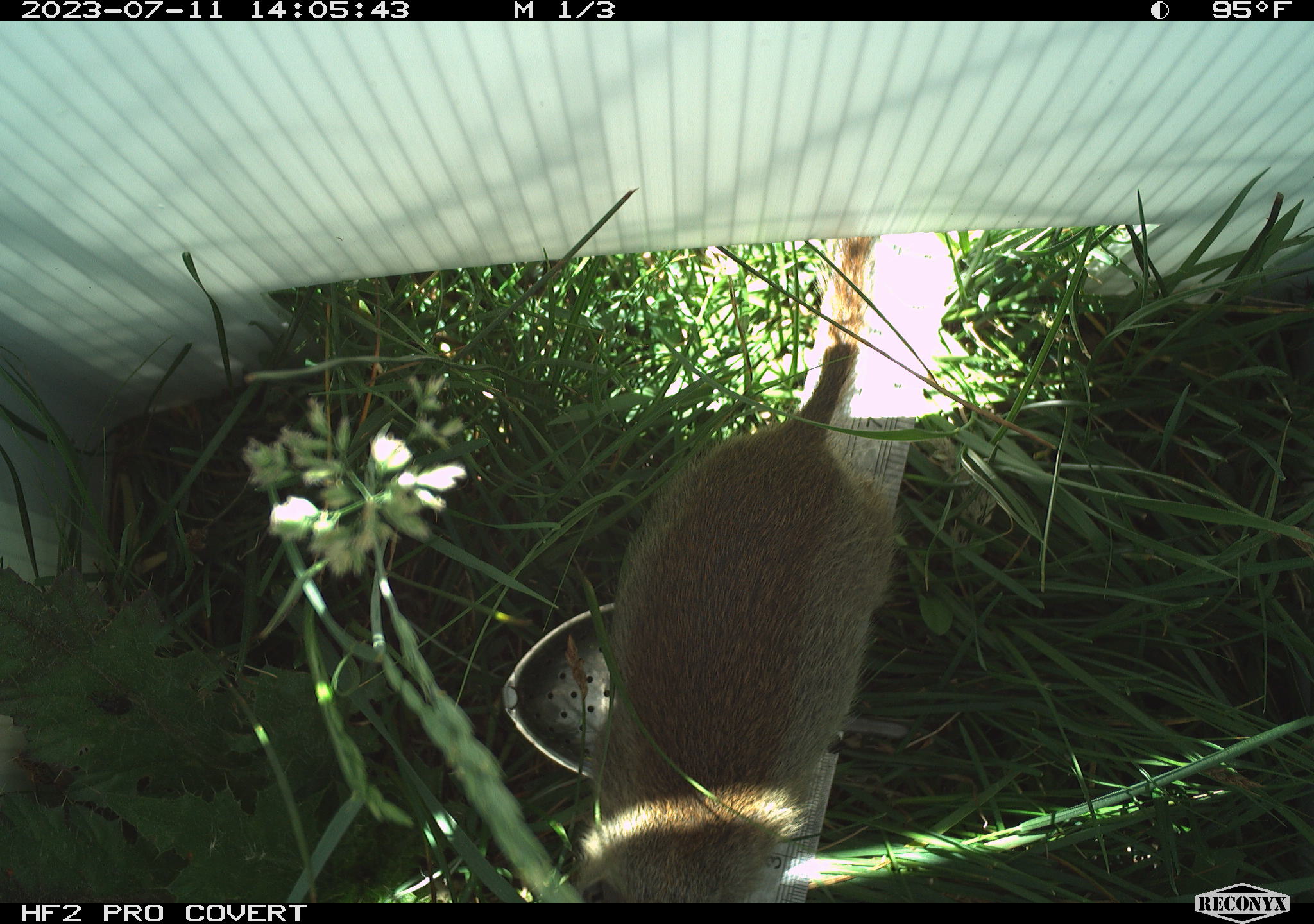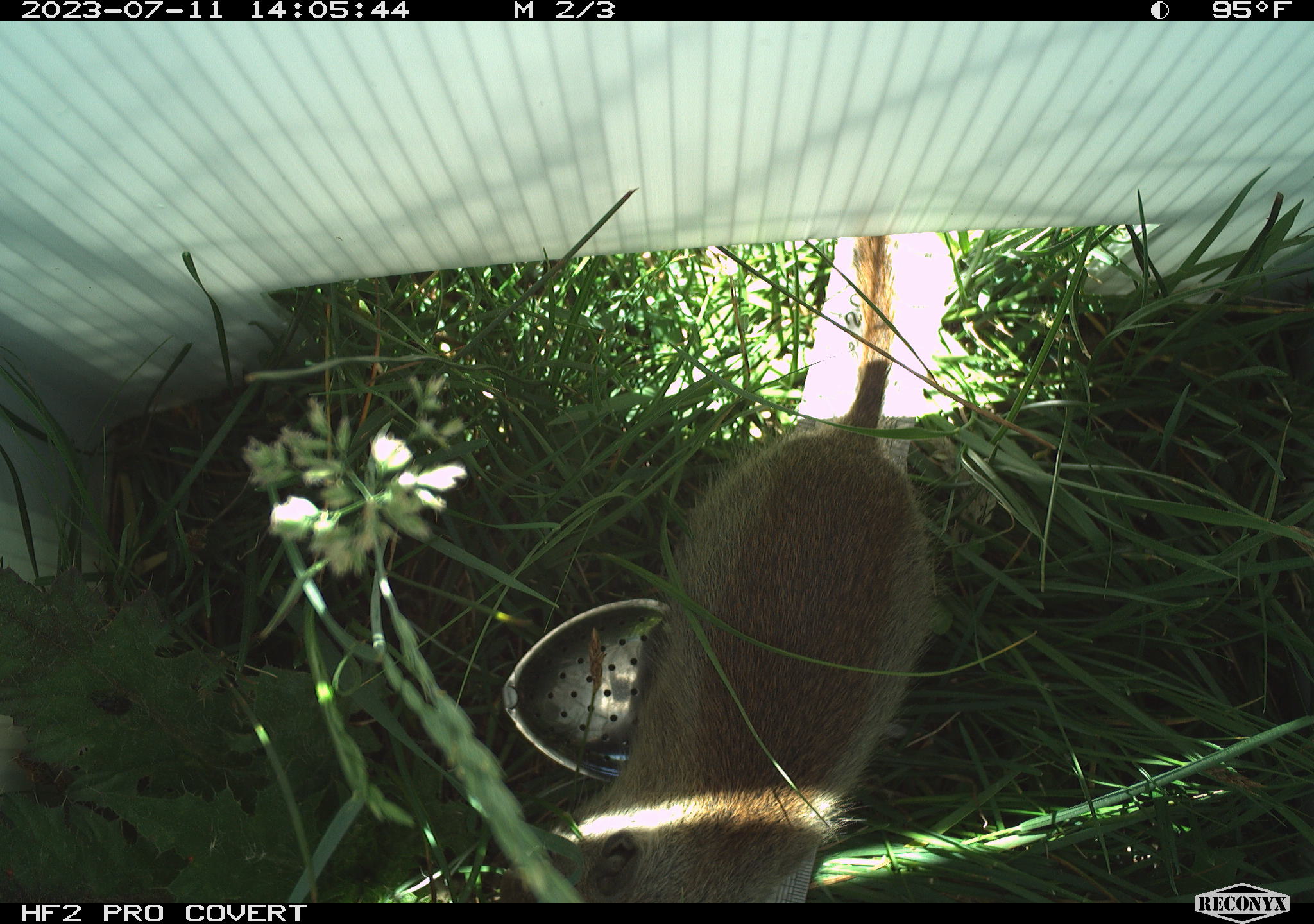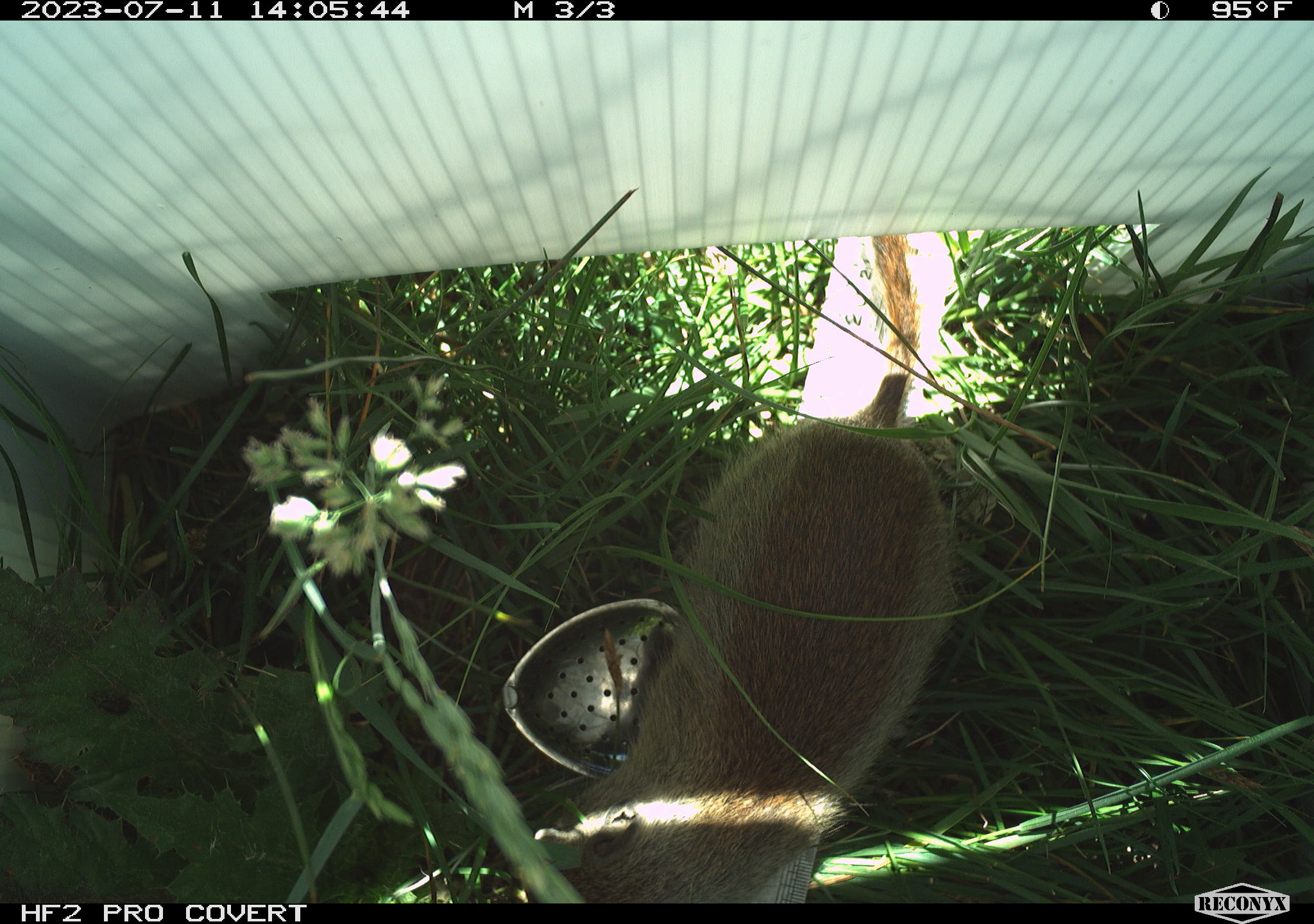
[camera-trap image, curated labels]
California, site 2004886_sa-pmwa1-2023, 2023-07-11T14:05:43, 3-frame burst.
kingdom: Animalia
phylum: Chordata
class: Mammalia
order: Rodentia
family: Sciuridae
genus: Urocitellus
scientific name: Urocitellus beldingi beldingi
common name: belding's ground squirrel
Belding's ground squirrel (Urocitellus beldingi beldingi).